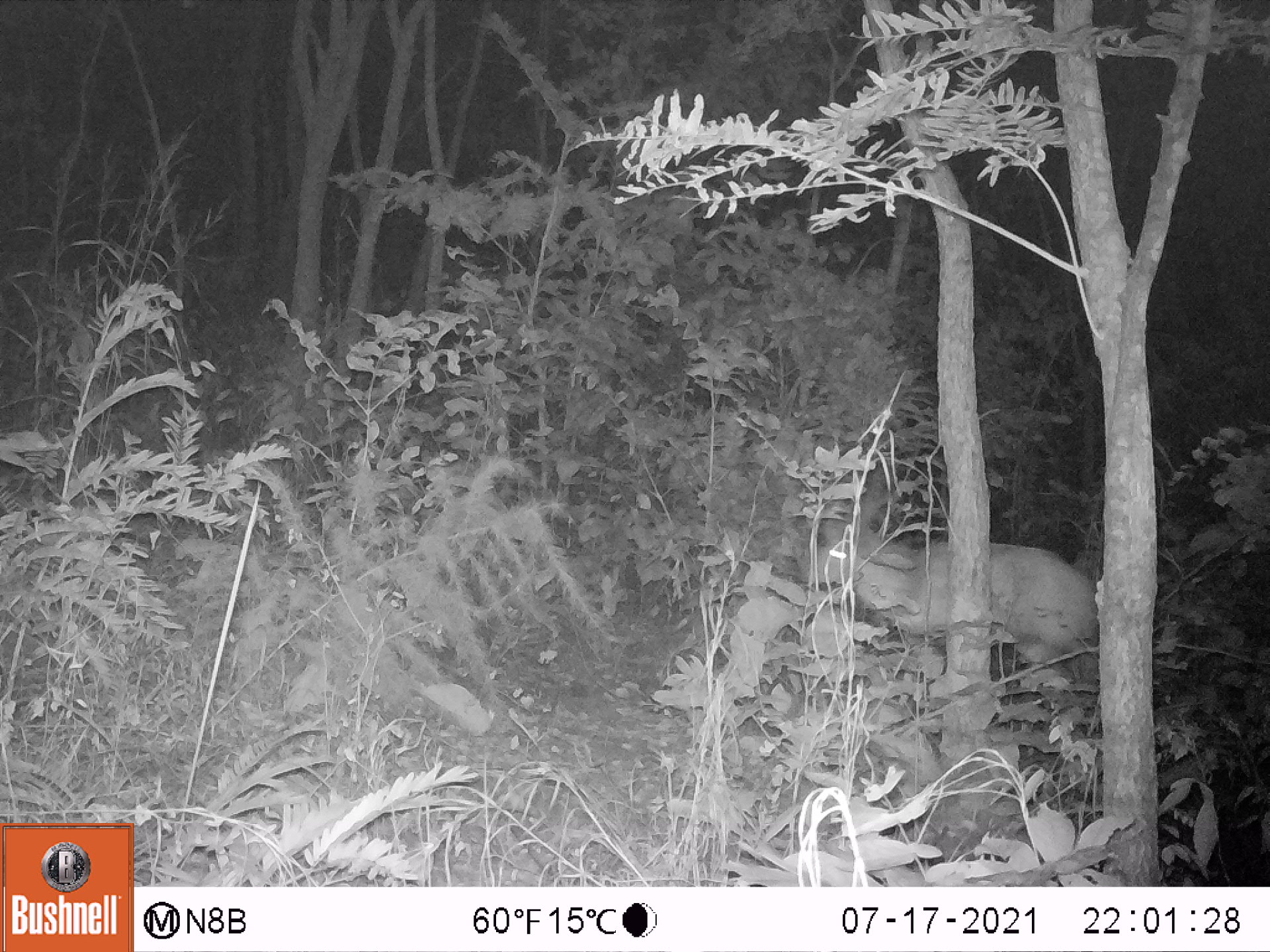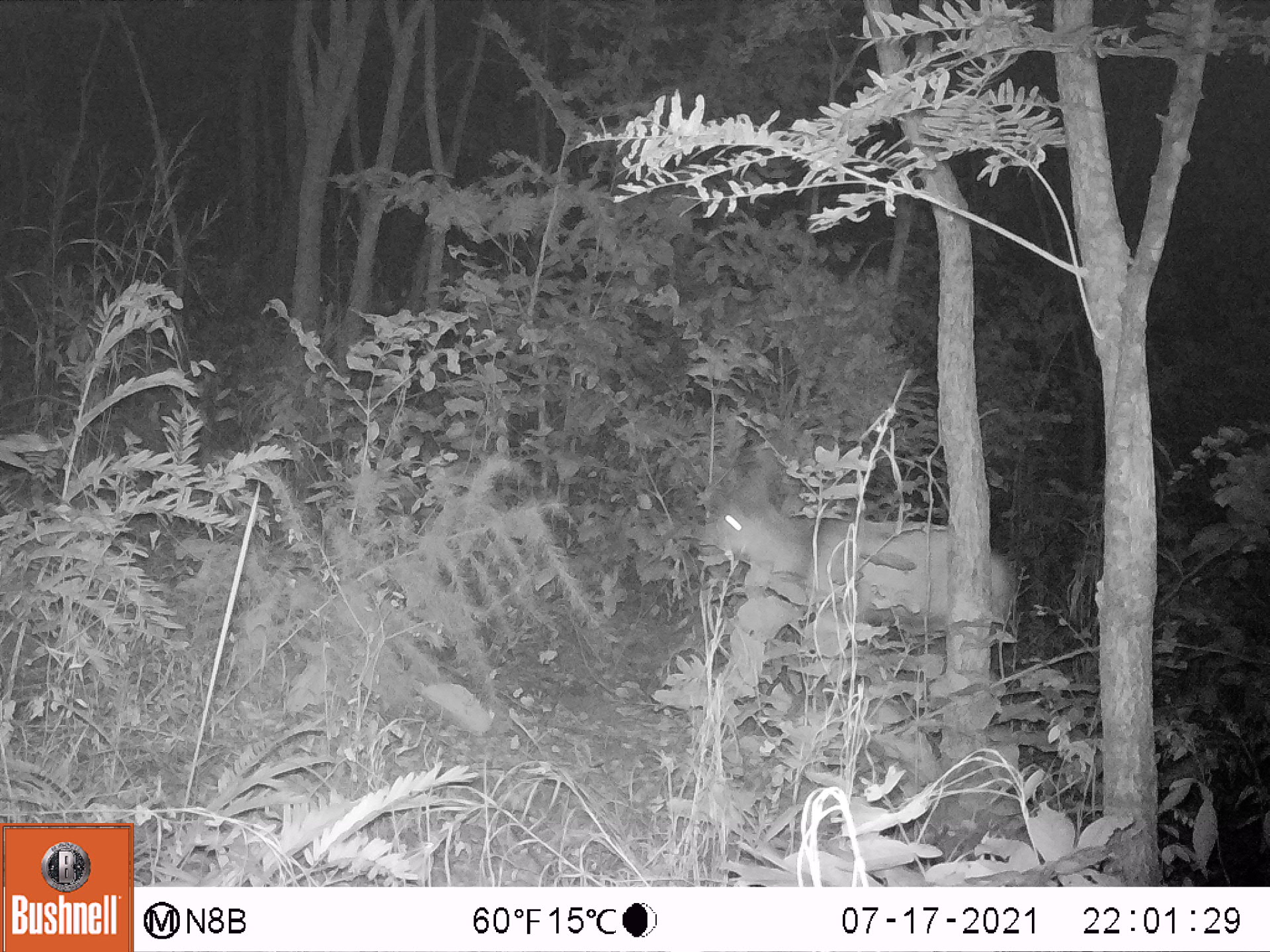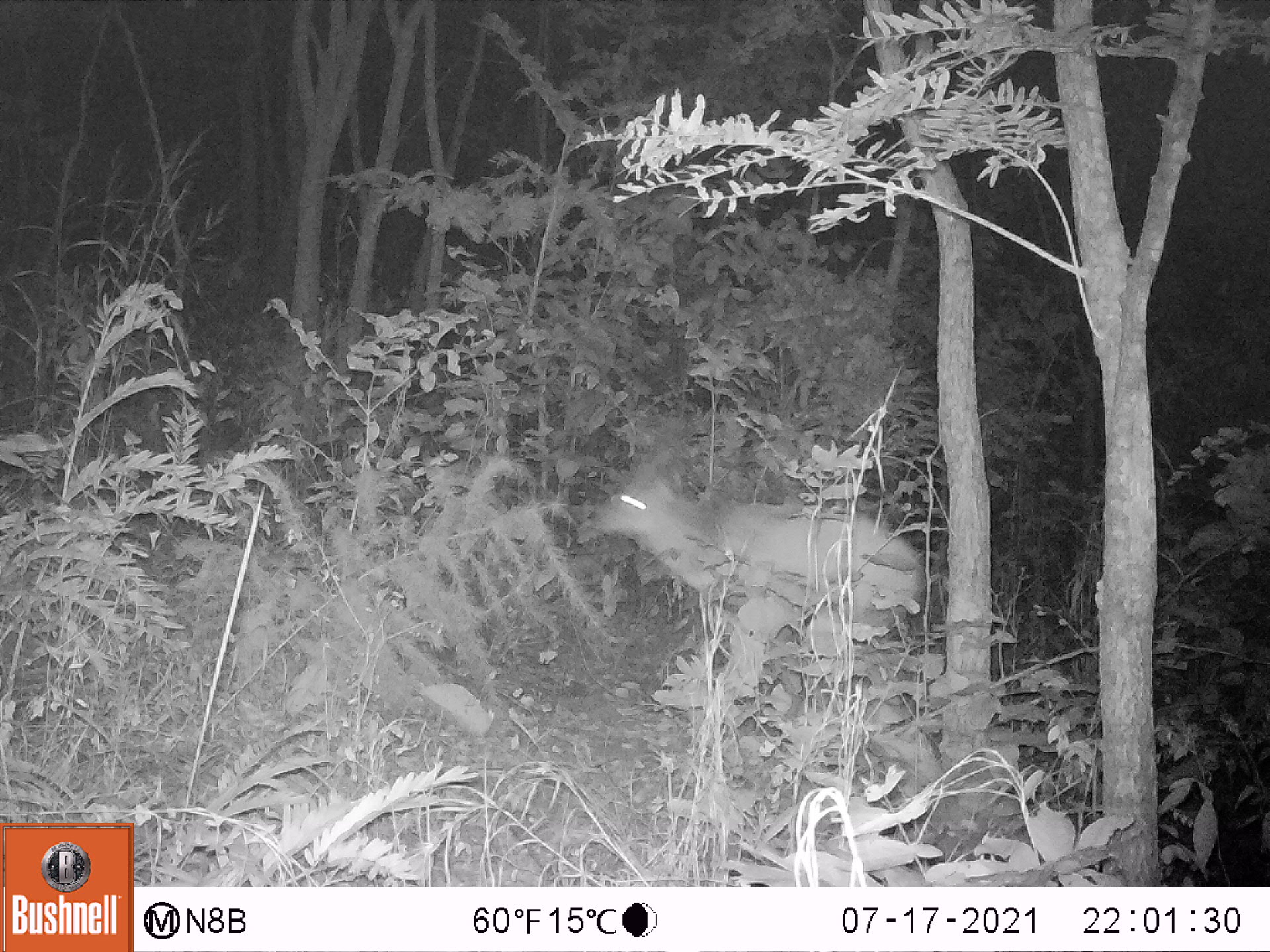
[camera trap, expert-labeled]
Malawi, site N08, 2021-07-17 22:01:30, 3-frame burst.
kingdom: Animalia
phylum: Chordata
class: Mammalia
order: Artiodactyla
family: Bovidae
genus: Tragelaphus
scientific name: Tragelaphus sylvaticus sylvaticus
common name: cape bushbuck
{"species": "cape bushbuck (Tragelaphus sylvaticus sylvaticus)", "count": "1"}